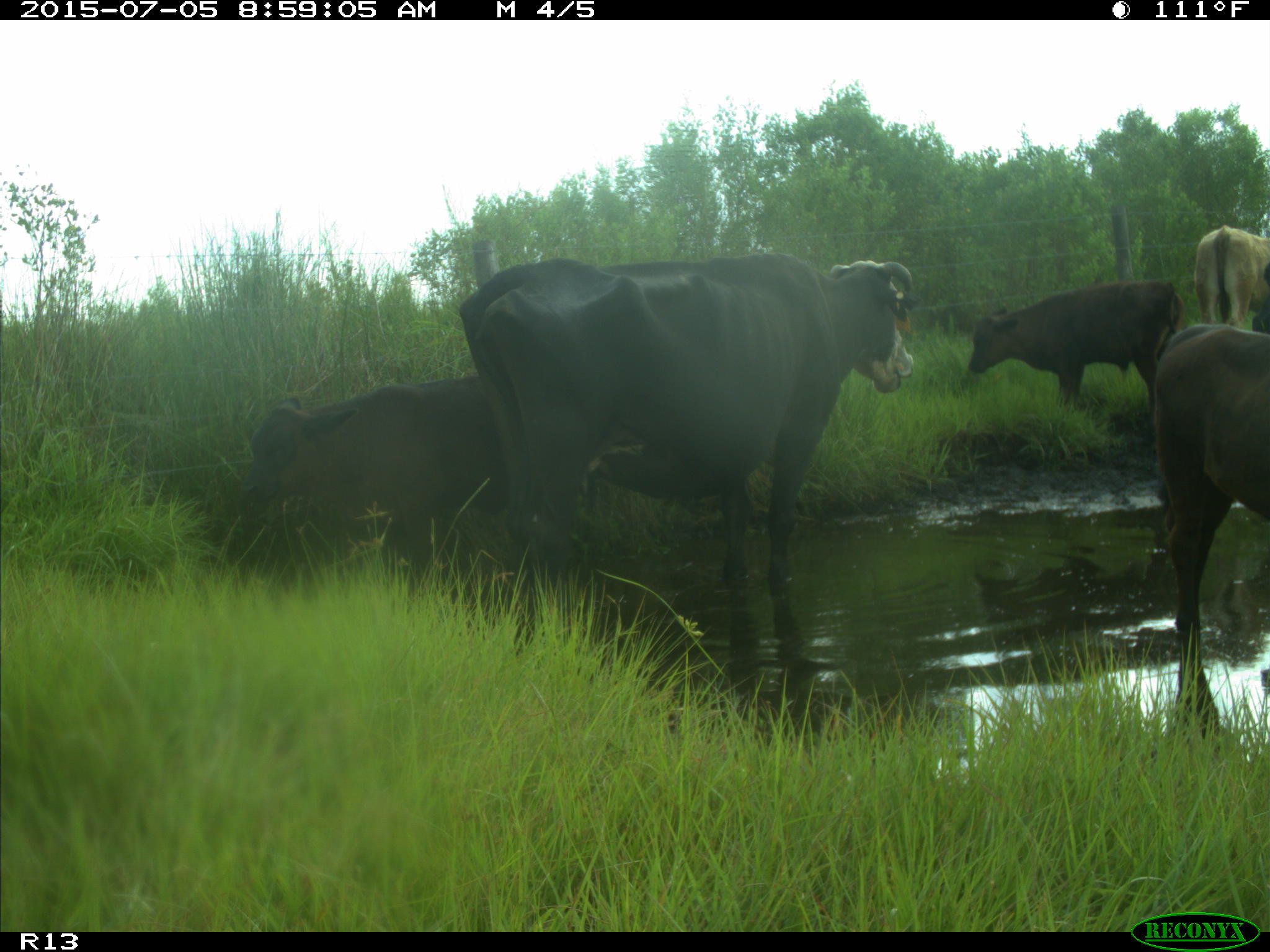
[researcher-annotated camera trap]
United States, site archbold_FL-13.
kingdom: Animalia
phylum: Chordata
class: Mammalia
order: Artiodactyla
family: Bovidae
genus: Bos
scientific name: Bos taurus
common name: domestic cow